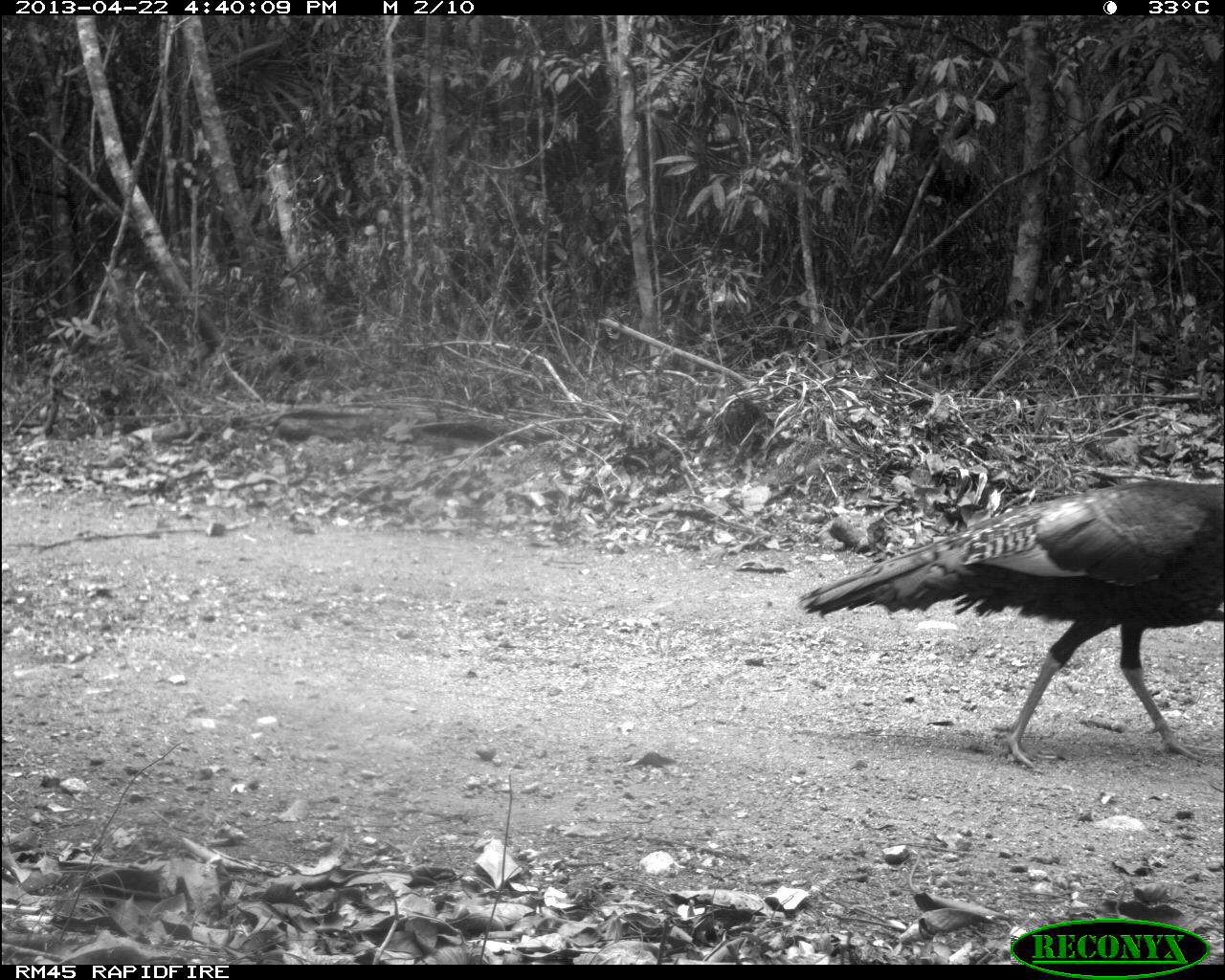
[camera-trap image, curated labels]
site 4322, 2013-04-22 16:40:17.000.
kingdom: Animalia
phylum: Chordata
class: Aves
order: Galliformes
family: Phasianidae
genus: Meleagris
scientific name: Meleagris ocellata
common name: ocellated turkey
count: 1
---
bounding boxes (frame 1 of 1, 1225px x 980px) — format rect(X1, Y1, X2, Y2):
meleagris ocellata: rect(800, 480, 1225, 767)